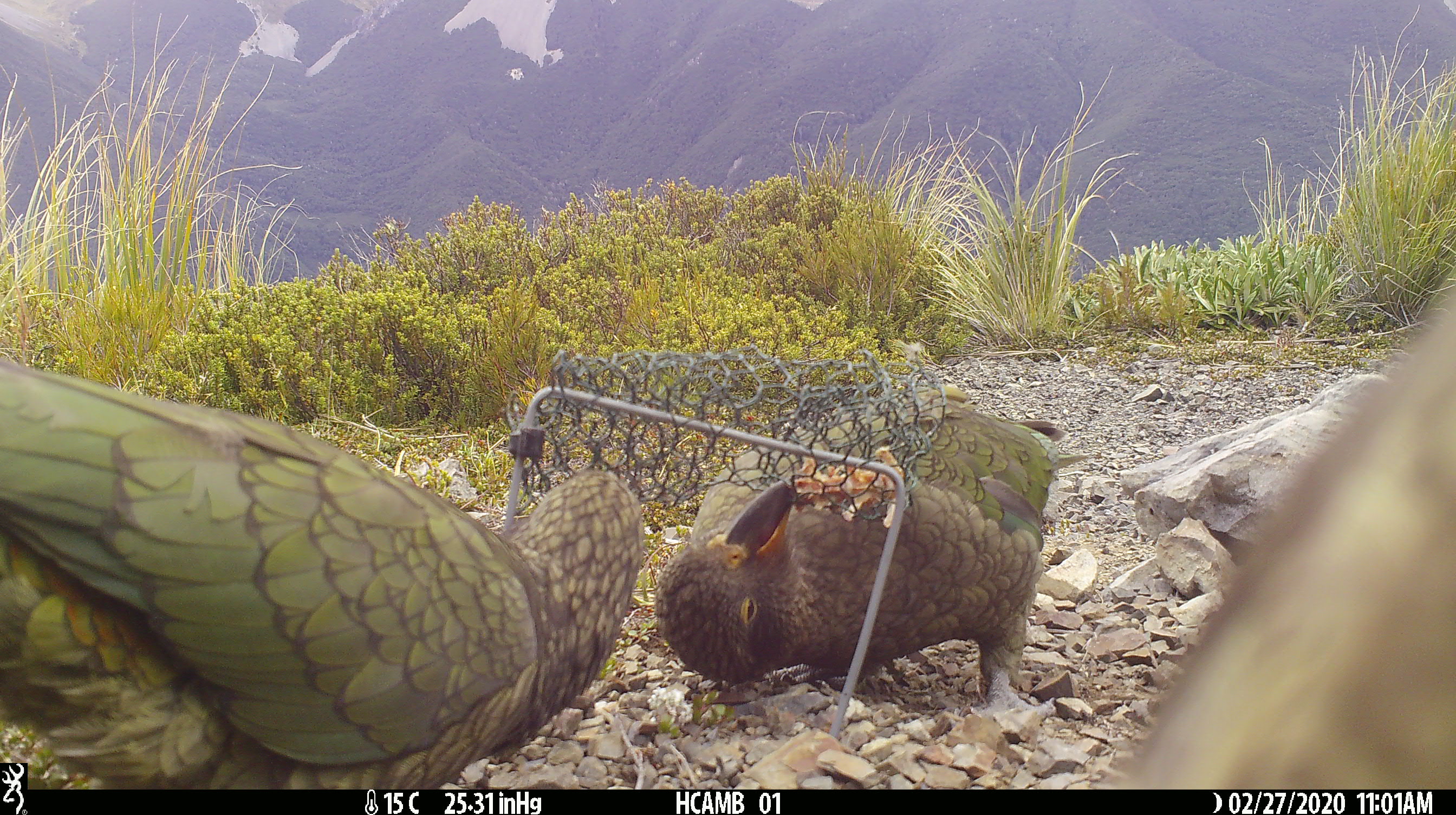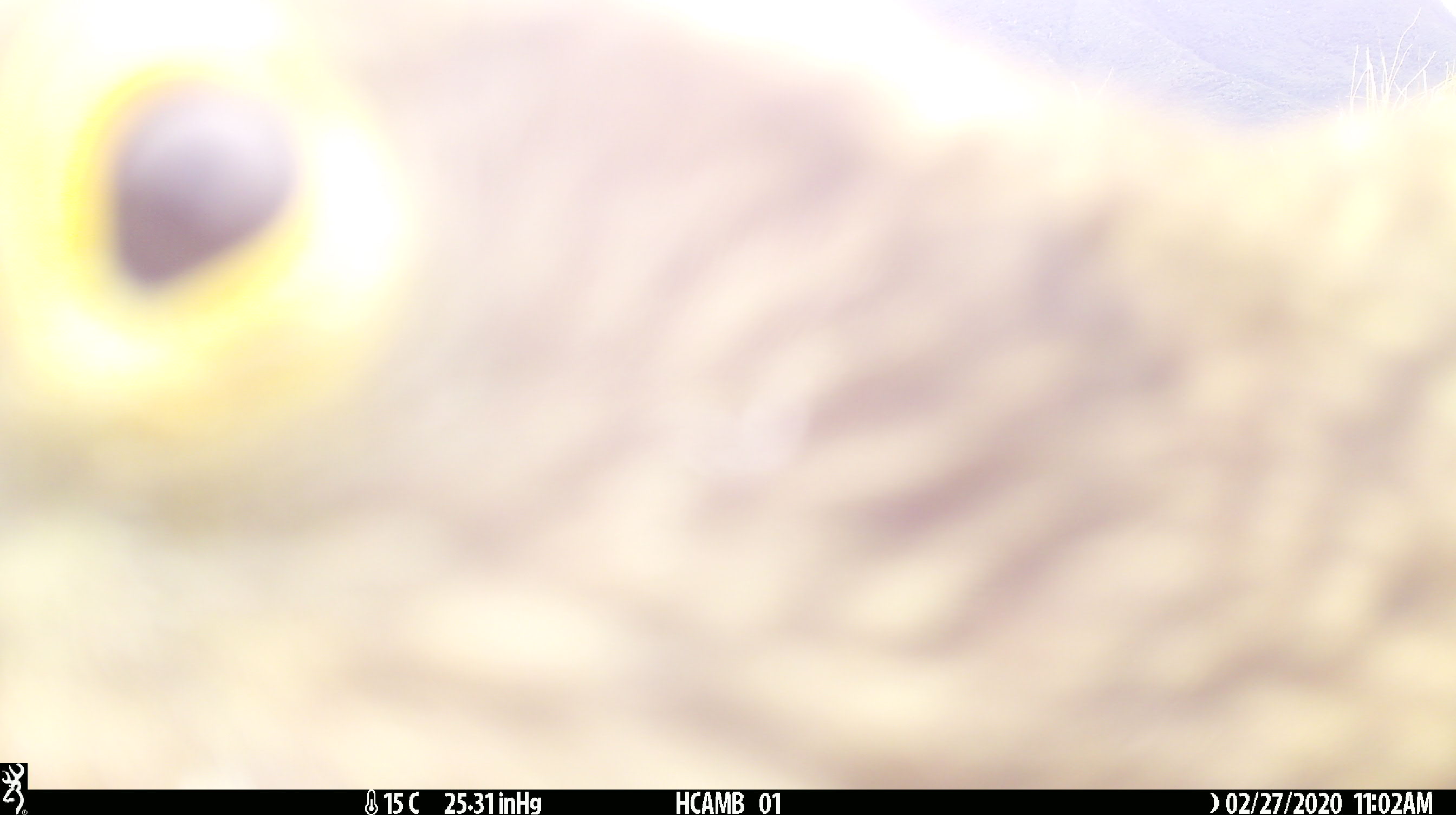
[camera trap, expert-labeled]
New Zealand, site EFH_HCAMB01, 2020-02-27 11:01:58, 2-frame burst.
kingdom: Animalia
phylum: Chordata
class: Aves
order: Psittaciformes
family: Strigopidae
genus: Nestor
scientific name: Nestor notabilis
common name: kea